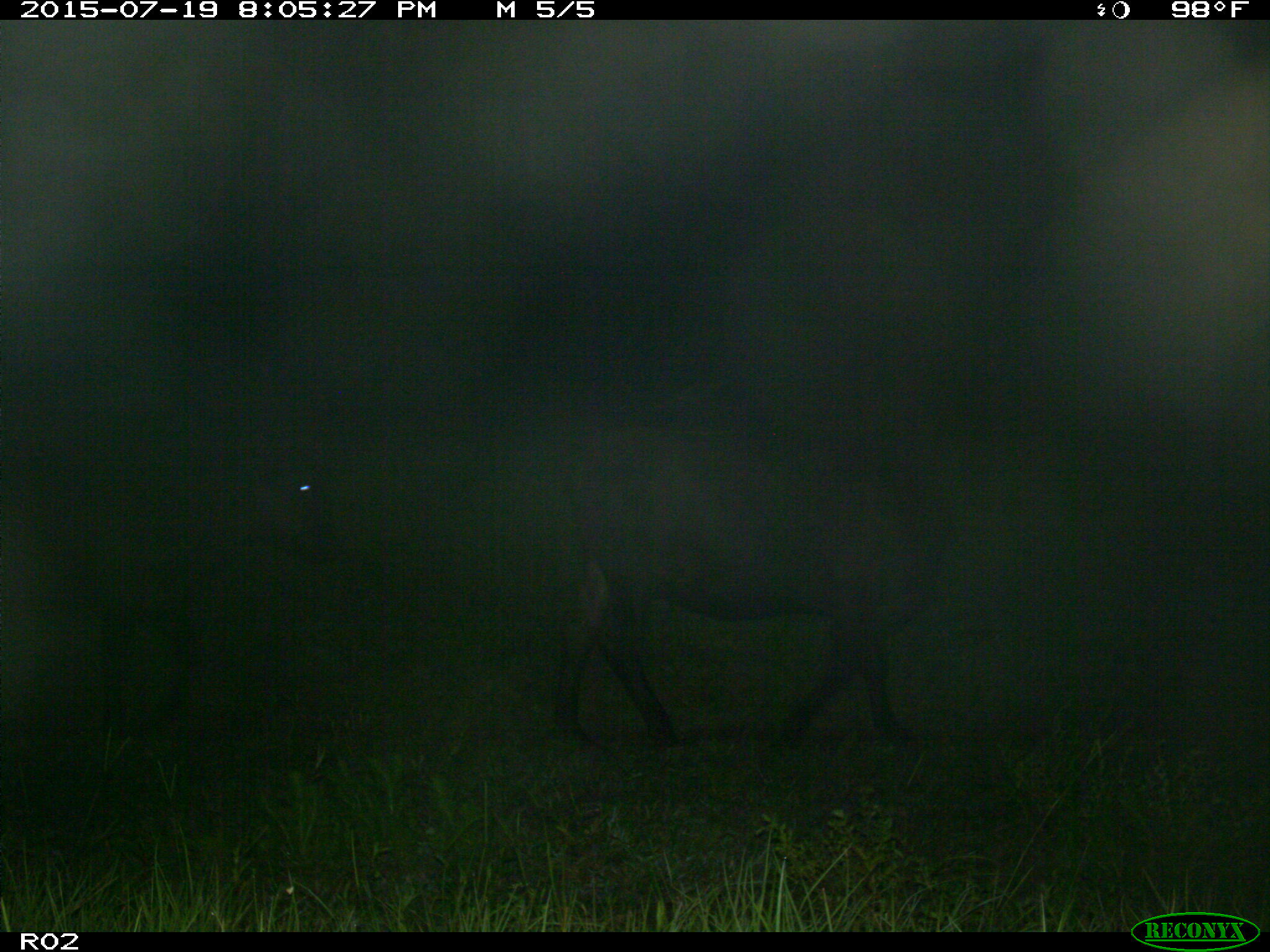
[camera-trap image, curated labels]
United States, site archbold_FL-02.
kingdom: Animalia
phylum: Chordata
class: Mammalia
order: Artiodactyla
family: Bovidae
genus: Bos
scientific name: Bos taurus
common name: domestic cow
Bos taurus (domestic cow).